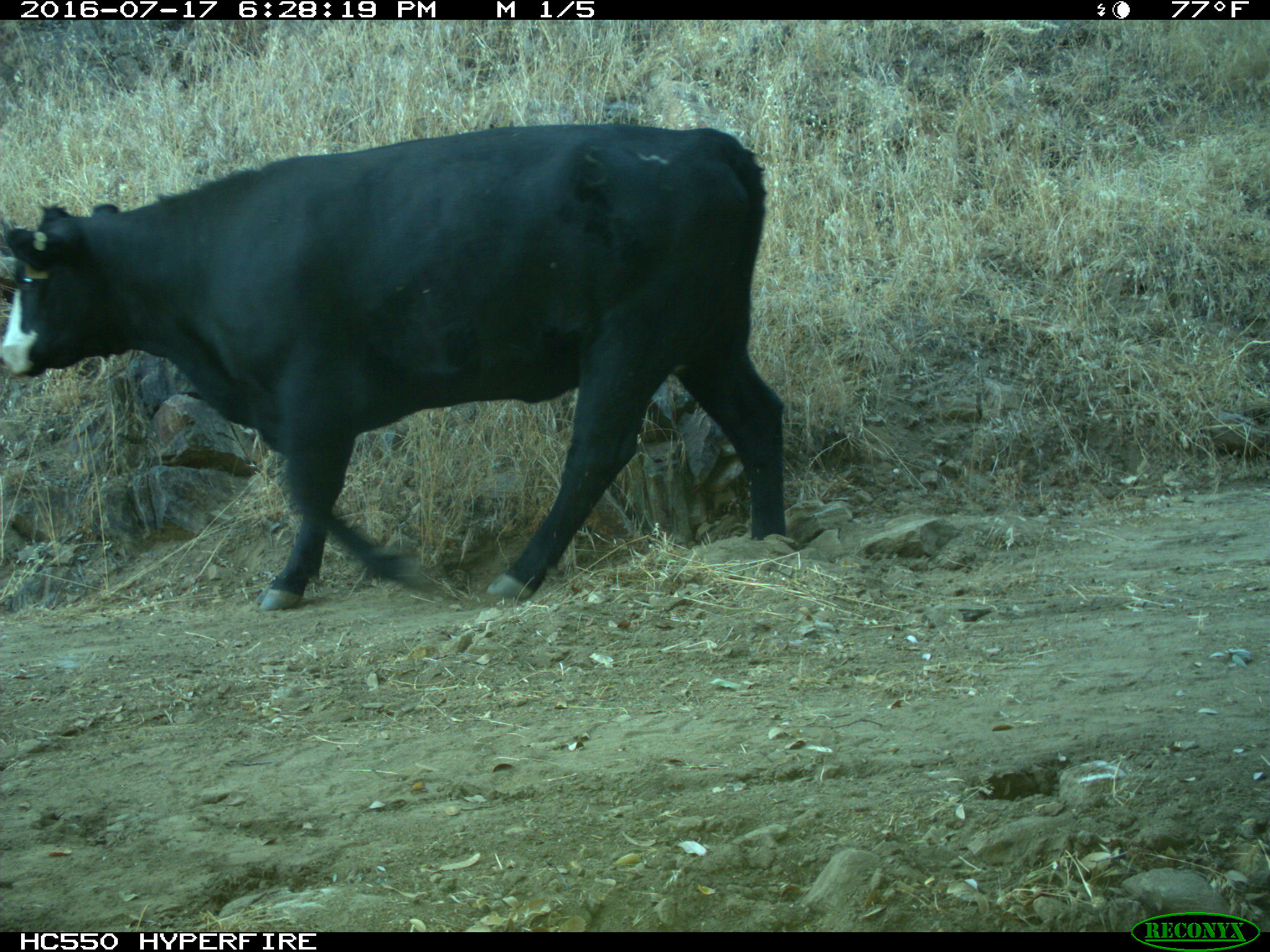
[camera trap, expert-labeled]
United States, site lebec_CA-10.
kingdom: Animalia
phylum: Chordata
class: Mammalia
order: Artiodactyla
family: Bovidae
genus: Bos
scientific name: Bos taurus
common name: domestic cow